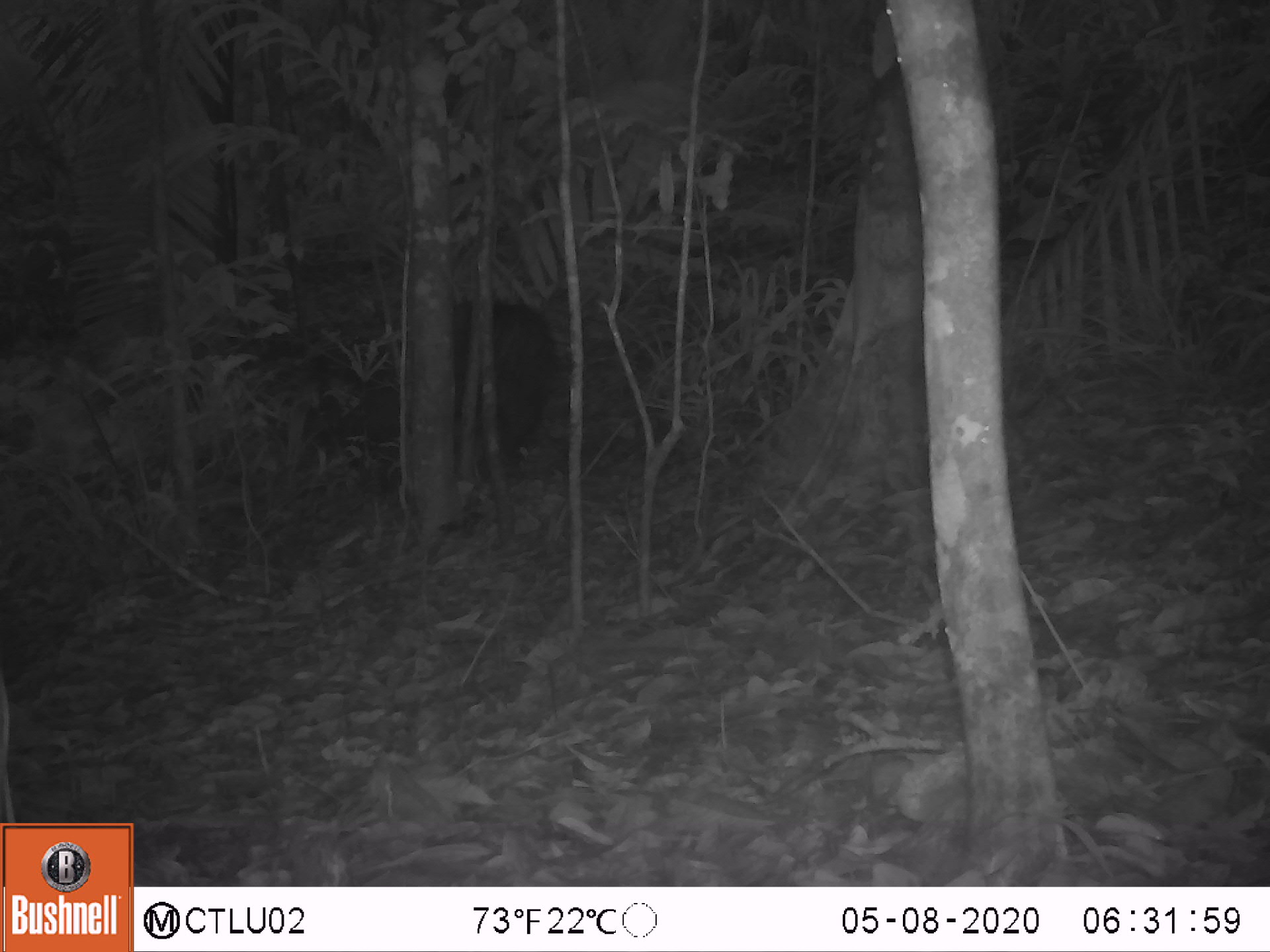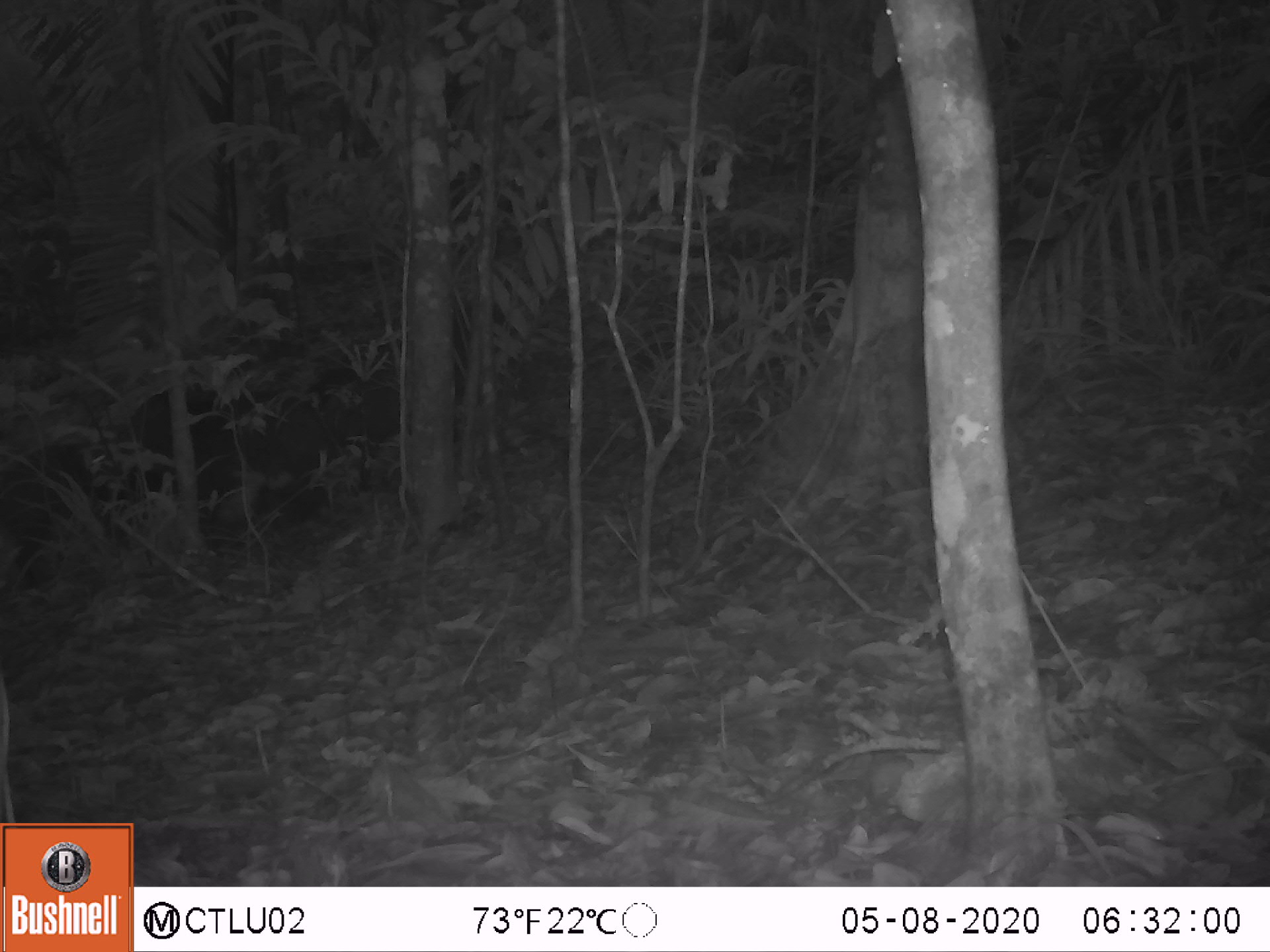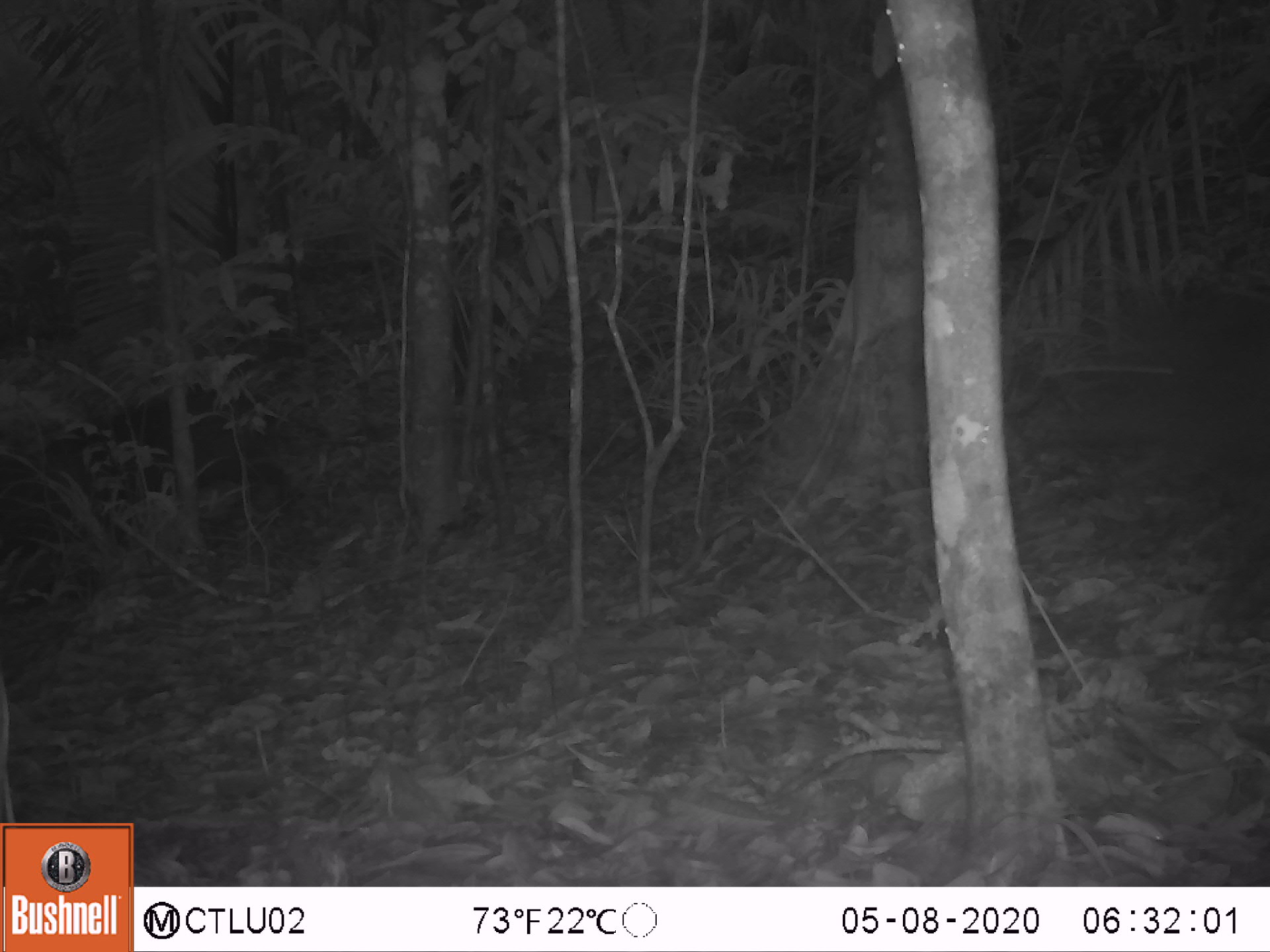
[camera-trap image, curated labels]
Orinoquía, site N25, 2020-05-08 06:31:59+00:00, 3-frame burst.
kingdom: Animalia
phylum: Chordata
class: Mammalia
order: Artiodactyla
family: Tayassuidae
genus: Pecari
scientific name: Pecari tajacu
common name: collared peccary